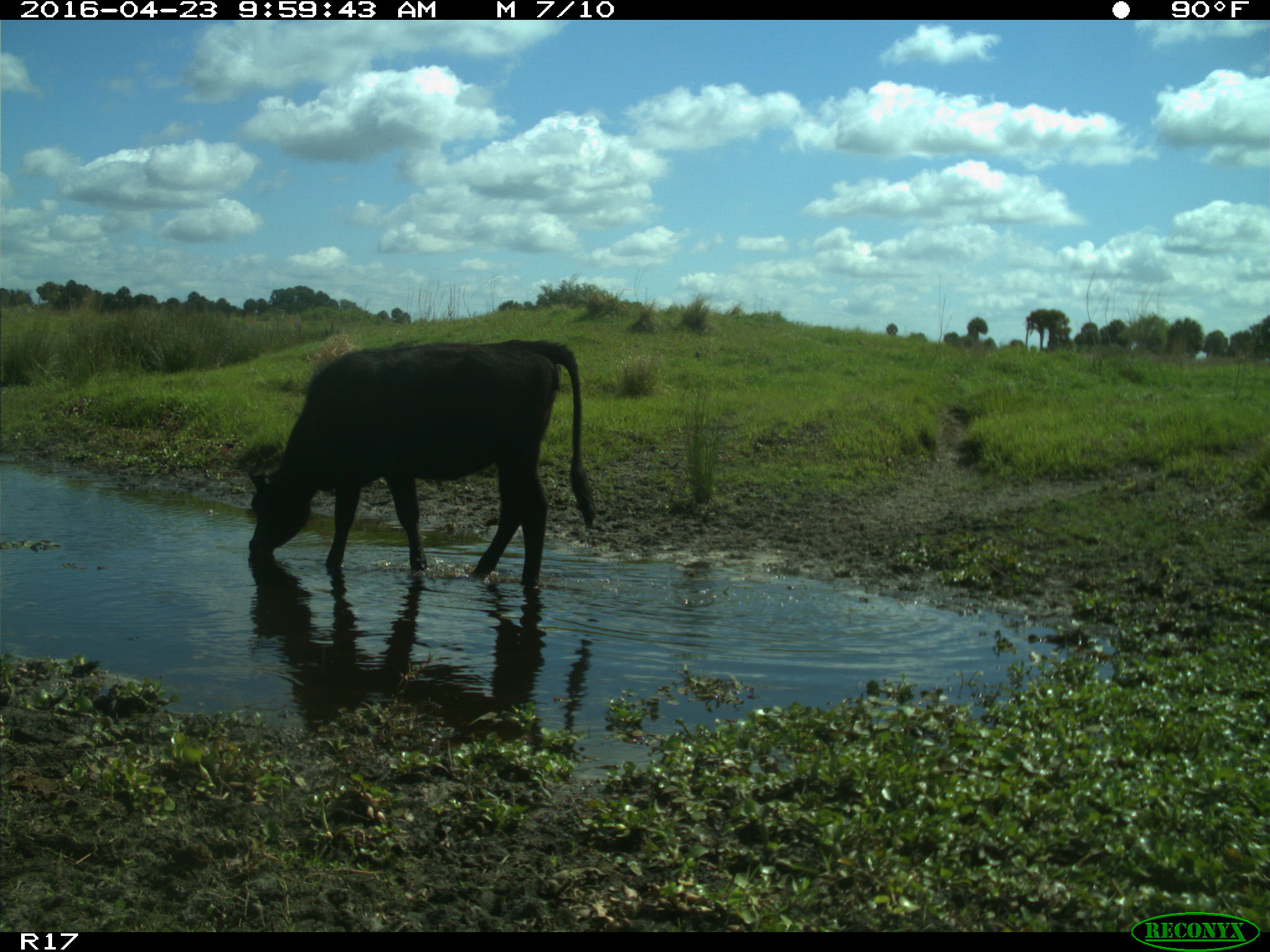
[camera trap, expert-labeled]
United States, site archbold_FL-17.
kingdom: Animalia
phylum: Chordata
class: Mammalia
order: Artiodactyla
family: Bovidae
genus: Bos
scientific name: Bos taurus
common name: domestic cow